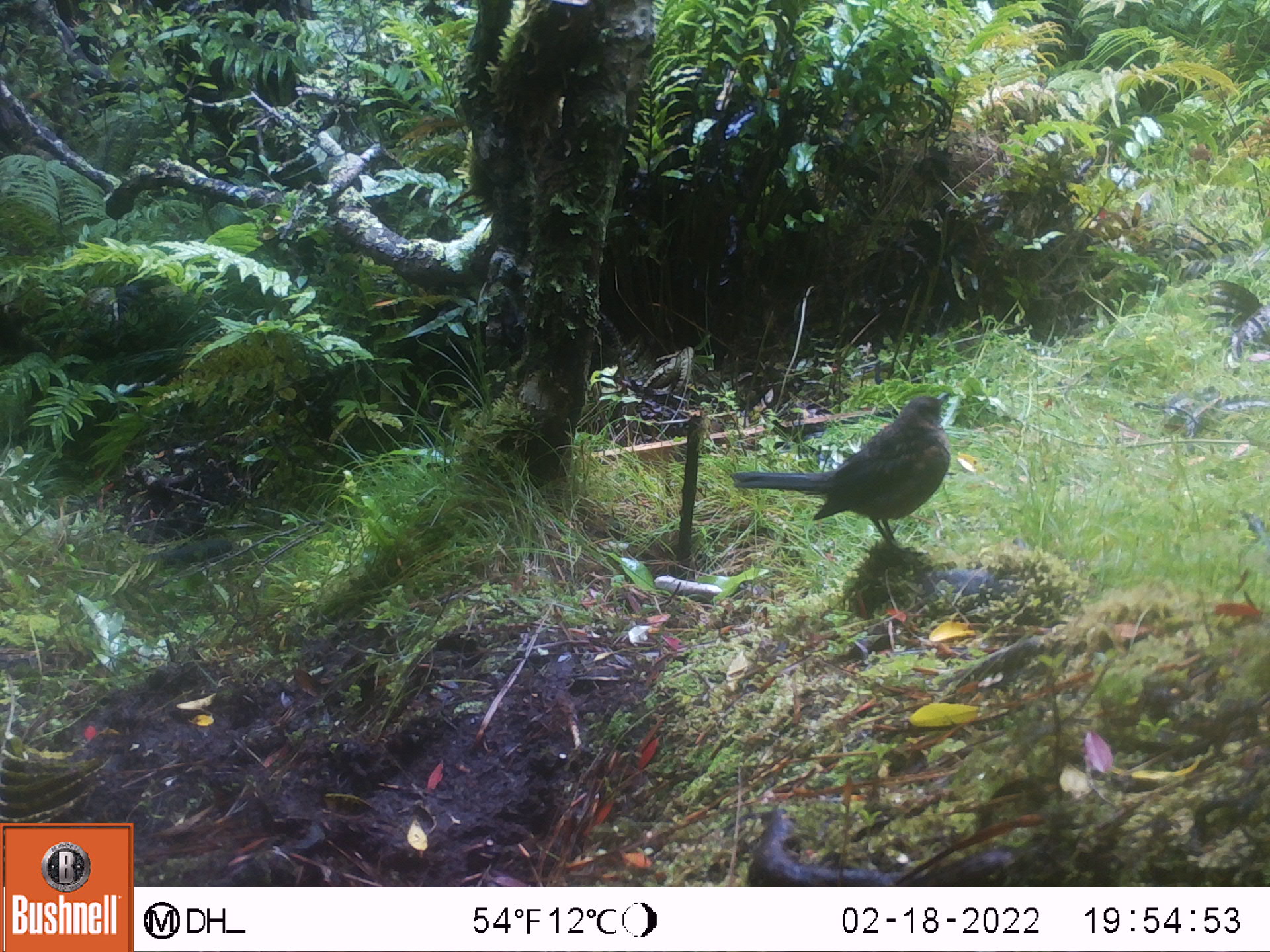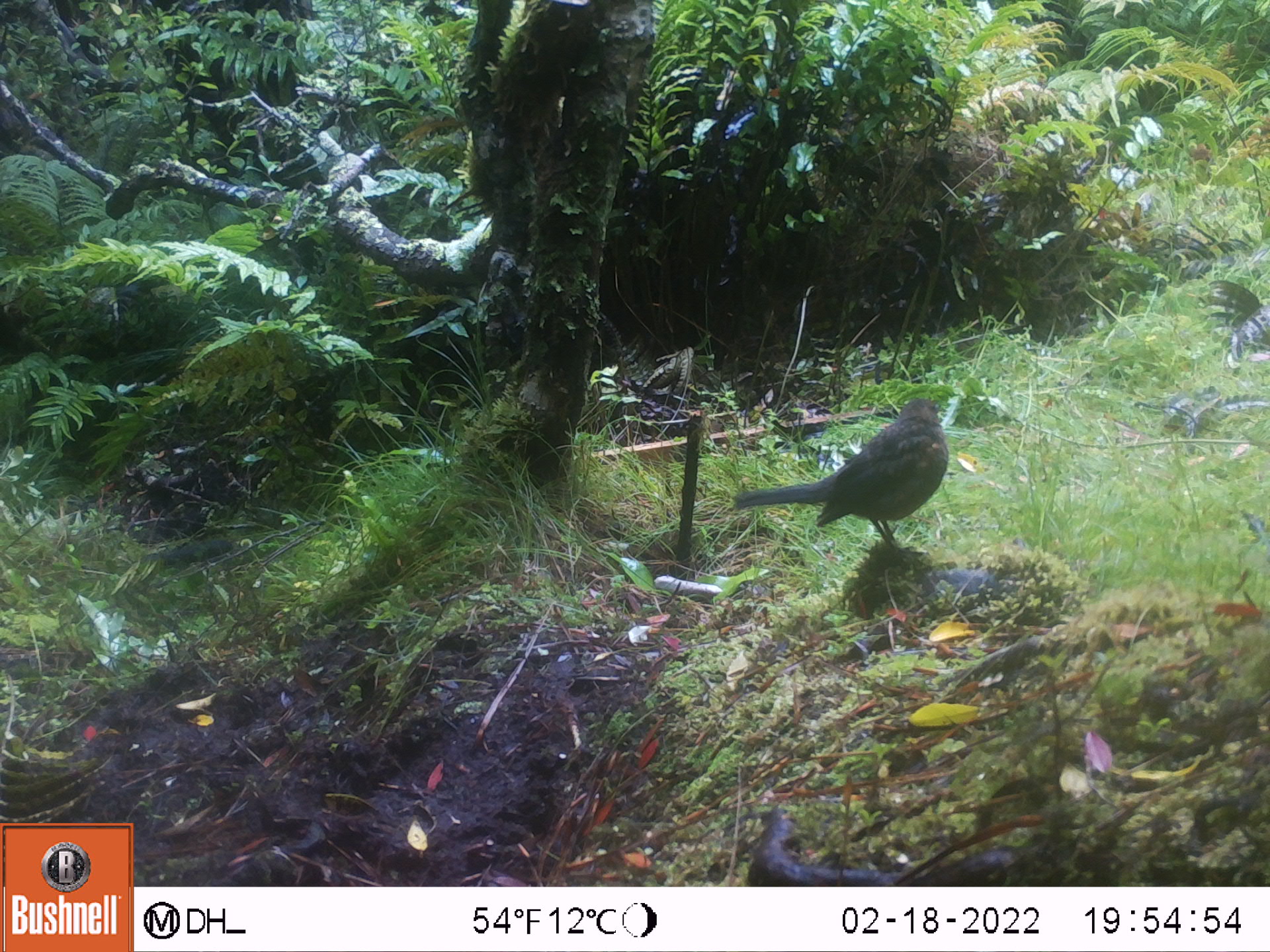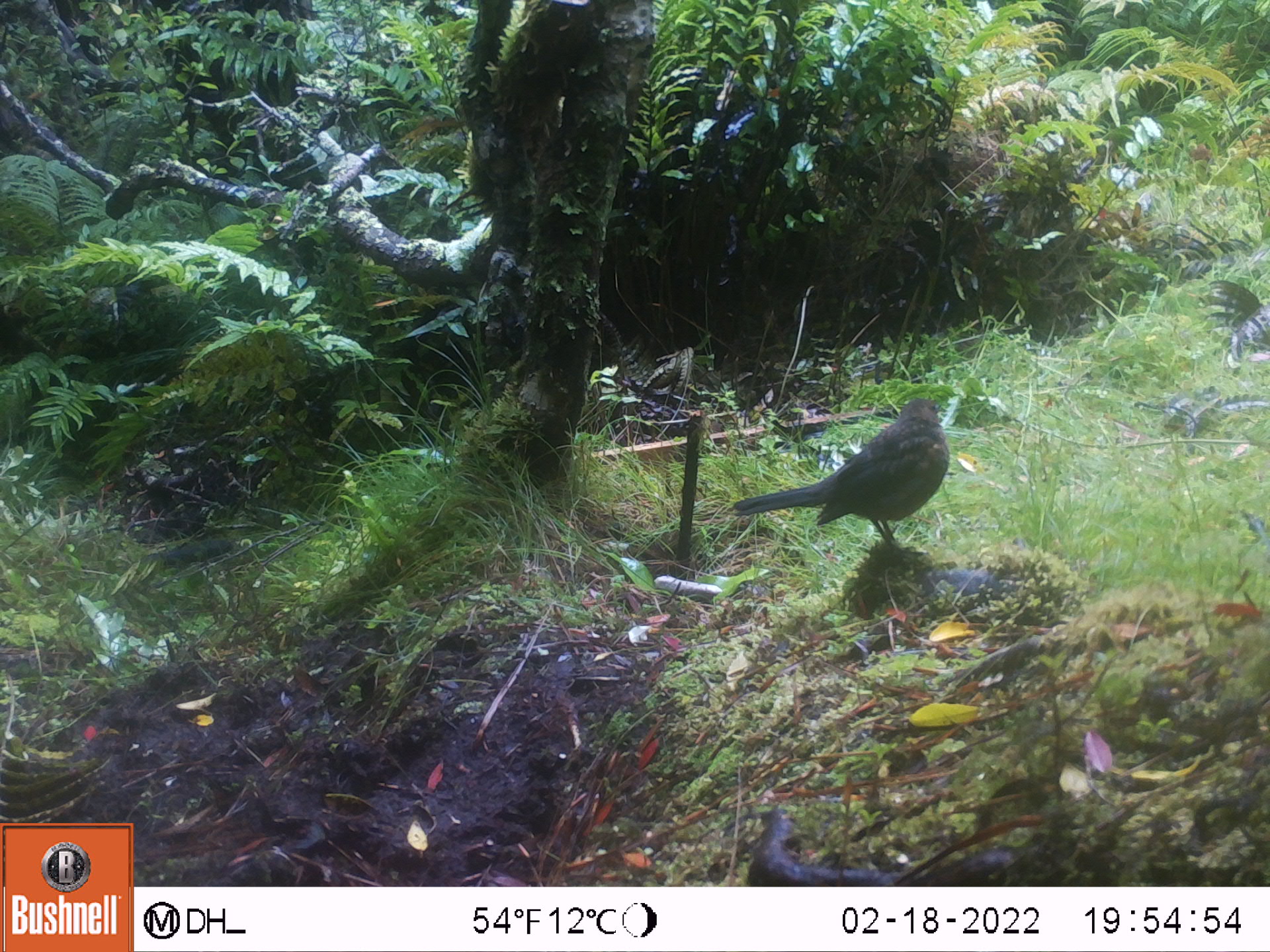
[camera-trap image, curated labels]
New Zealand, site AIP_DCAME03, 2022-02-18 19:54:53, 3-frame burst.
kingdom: Animalia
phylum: Chordata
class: Aves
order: Passeriformes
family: Turdidae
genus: Turdus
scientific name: Turdus merula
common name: eurasian blackbird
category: blackbird